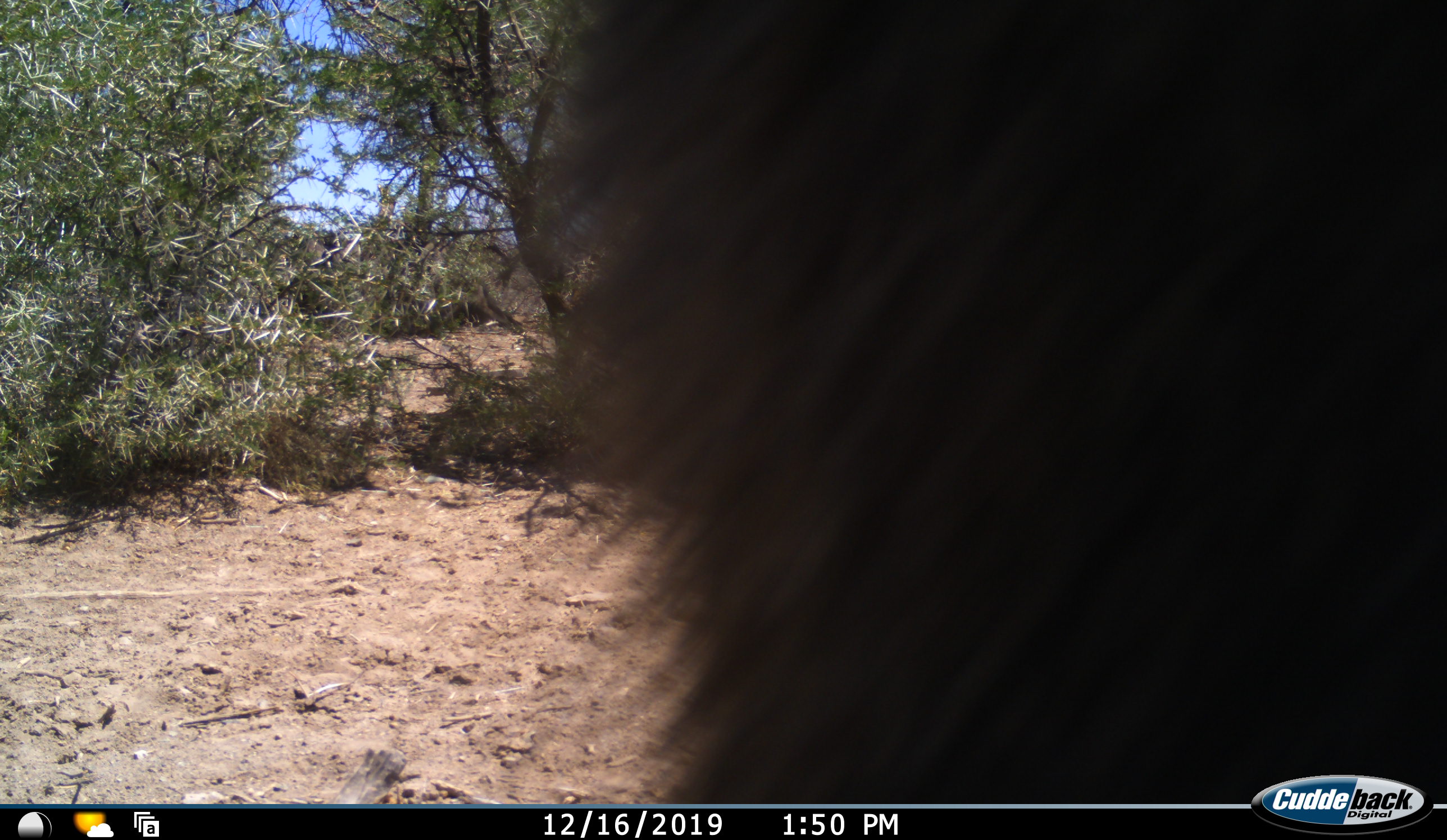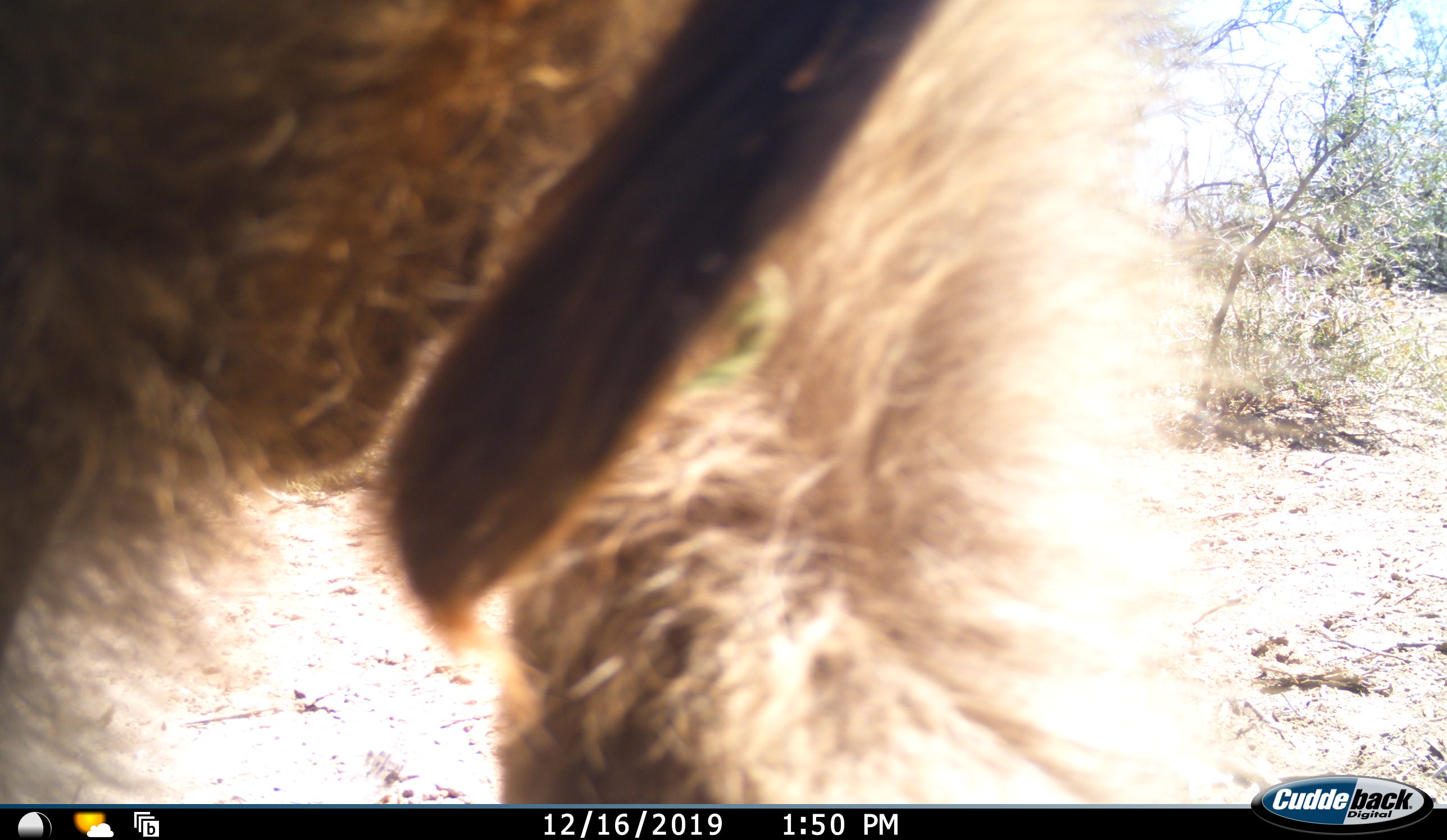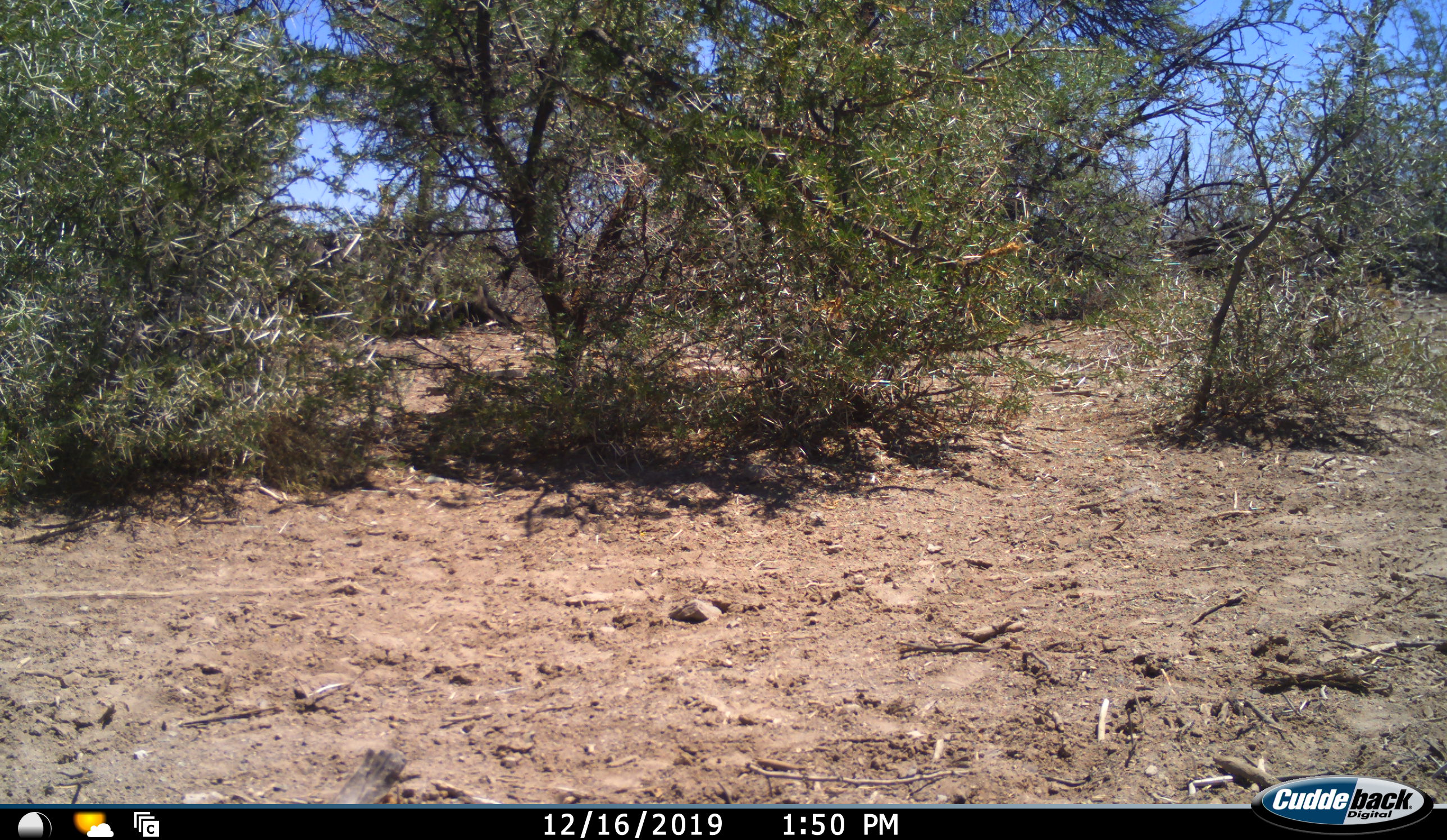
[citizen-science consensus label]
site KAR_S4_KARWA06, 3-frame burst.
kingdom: Animalia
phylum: Chordata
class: Mammalia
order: Primates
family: Cercopithecidae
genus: Papio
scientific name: Papio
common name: baboon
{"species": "baboon (Papio)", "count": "1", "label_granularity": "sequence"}